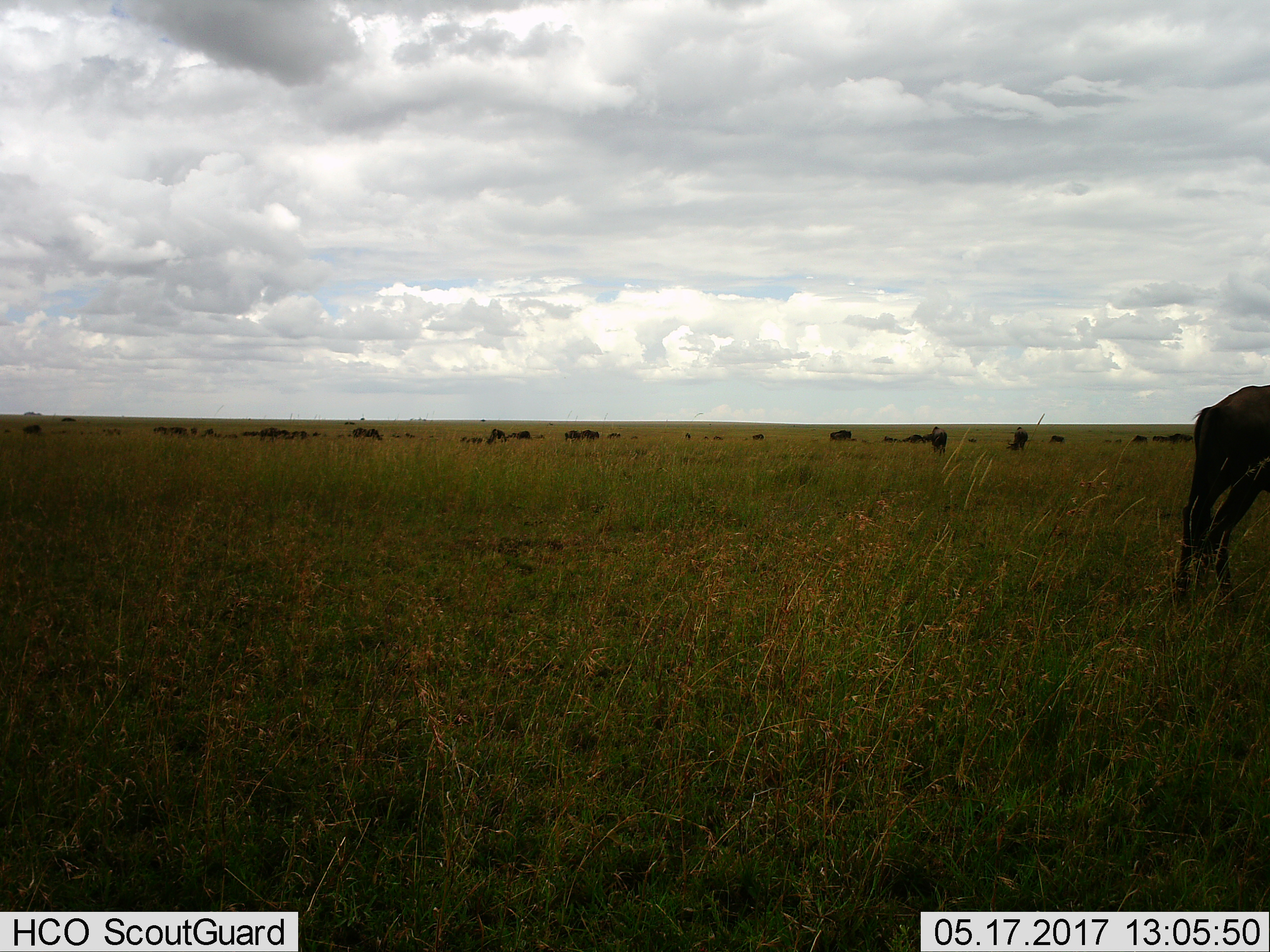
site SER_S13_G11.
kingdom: Animalia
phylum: Chordata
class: Mammalia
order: Artiodactyla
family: Bovidae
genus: Connochaetes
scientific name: Connochaetes taurinus taurinus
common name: blue wildebeest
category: wildebeestblue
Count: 11-50.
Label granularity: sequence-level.